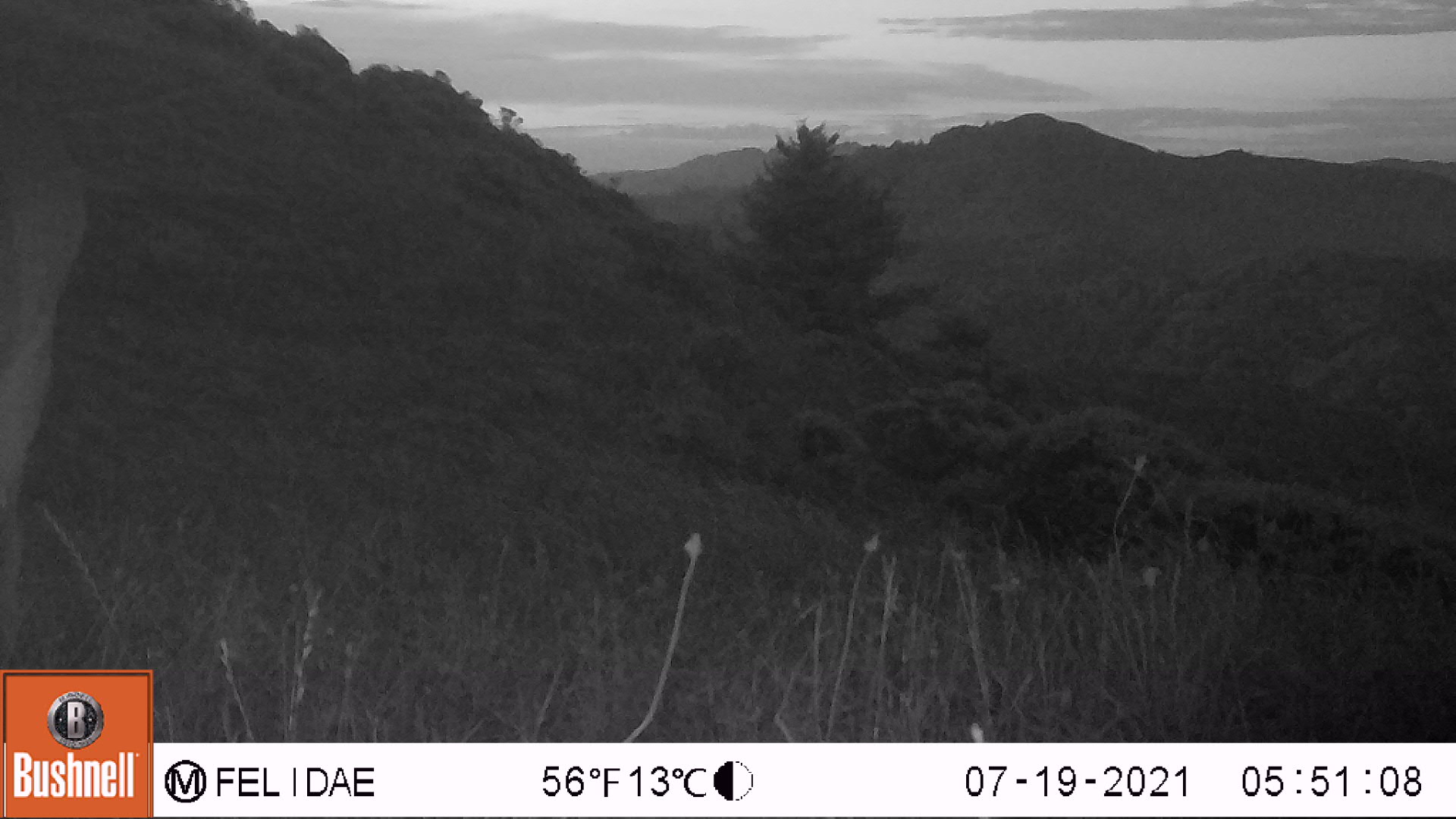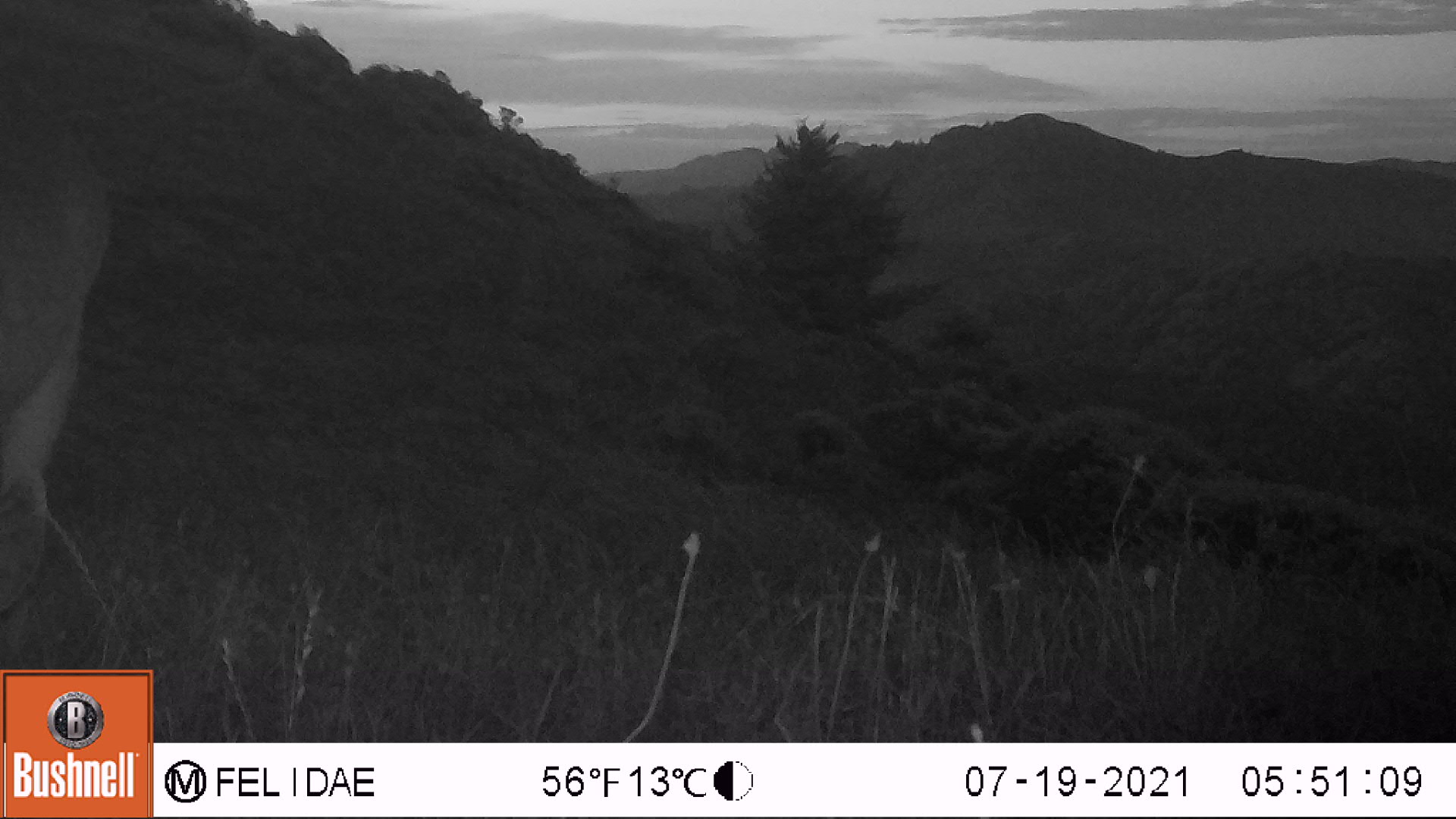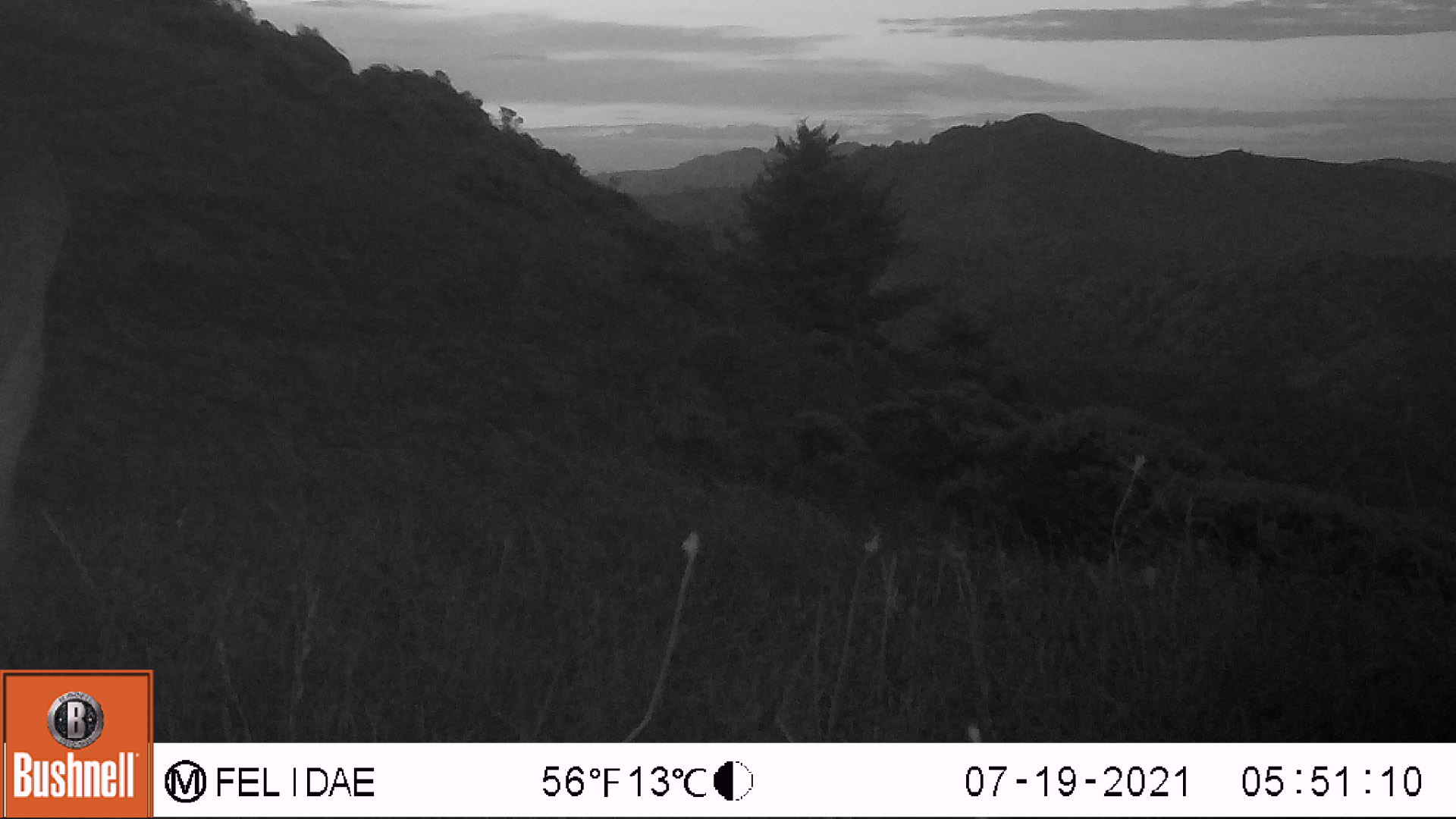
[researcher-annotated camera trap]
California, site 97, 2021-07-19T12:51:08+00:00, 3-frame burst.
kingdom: Animalia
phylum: Chordata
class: Mammalia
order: Artiodactyla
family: Cervidae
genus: Odocoileus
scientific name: Odocoileus hemionus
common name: mule deer